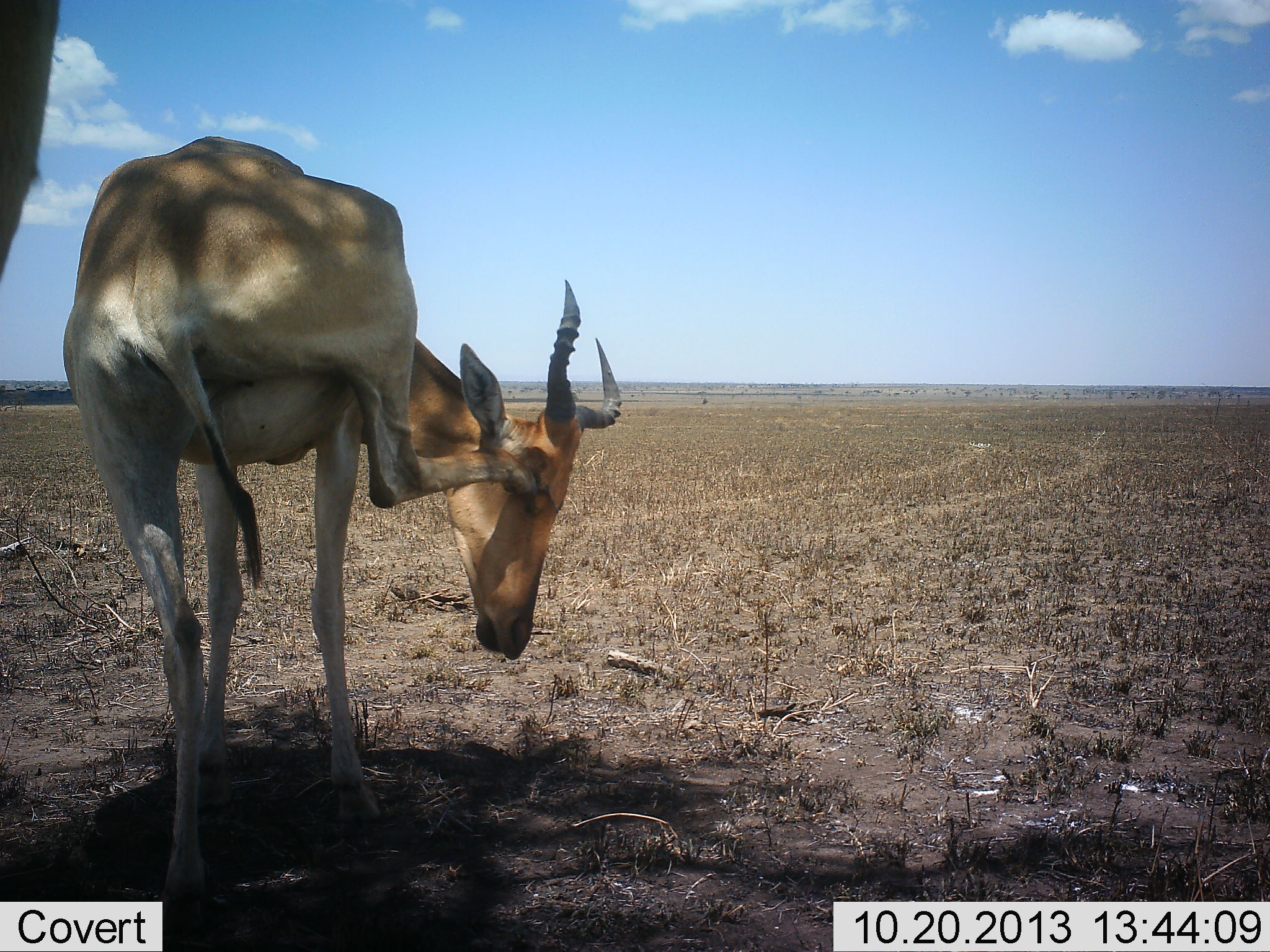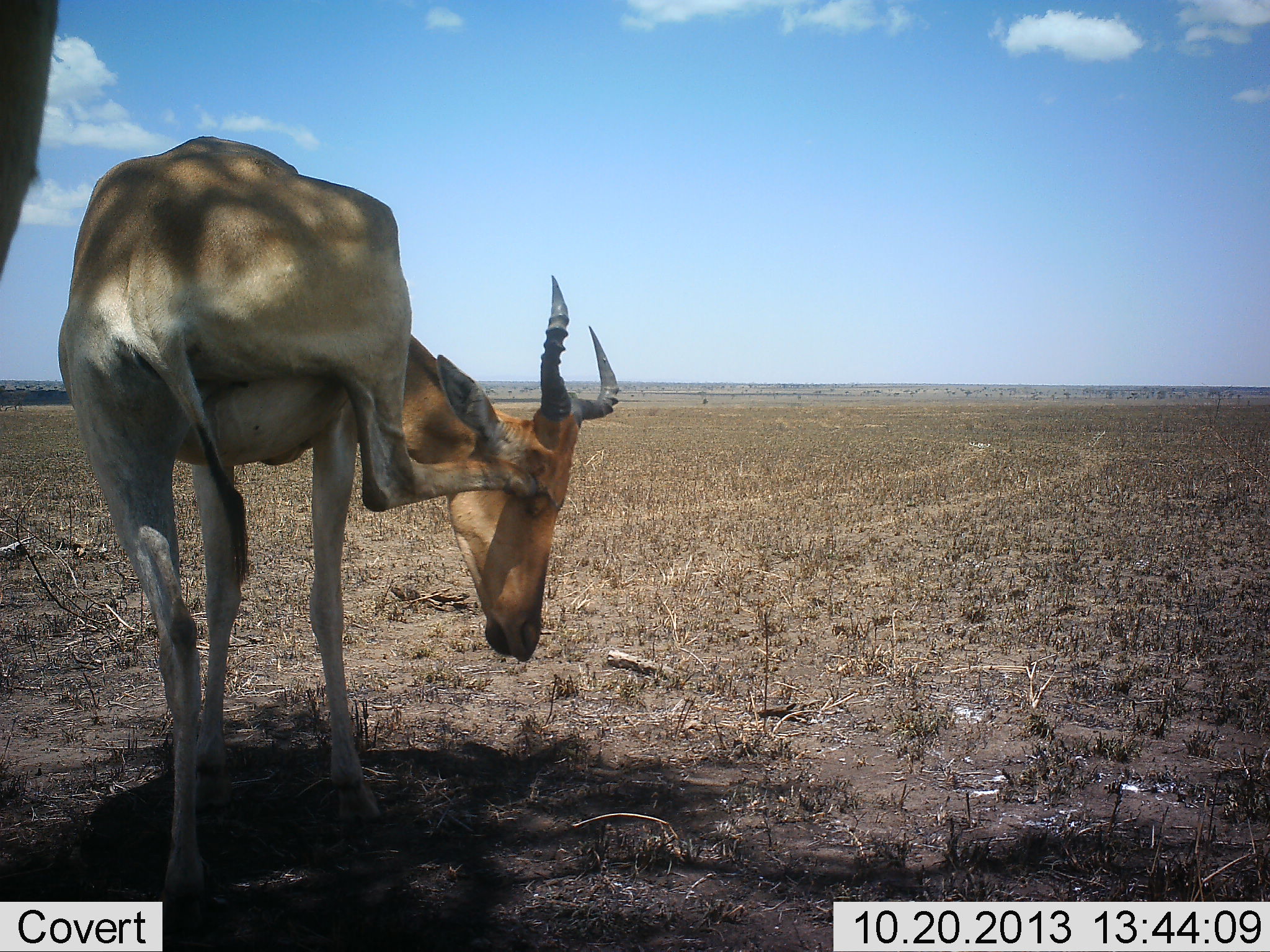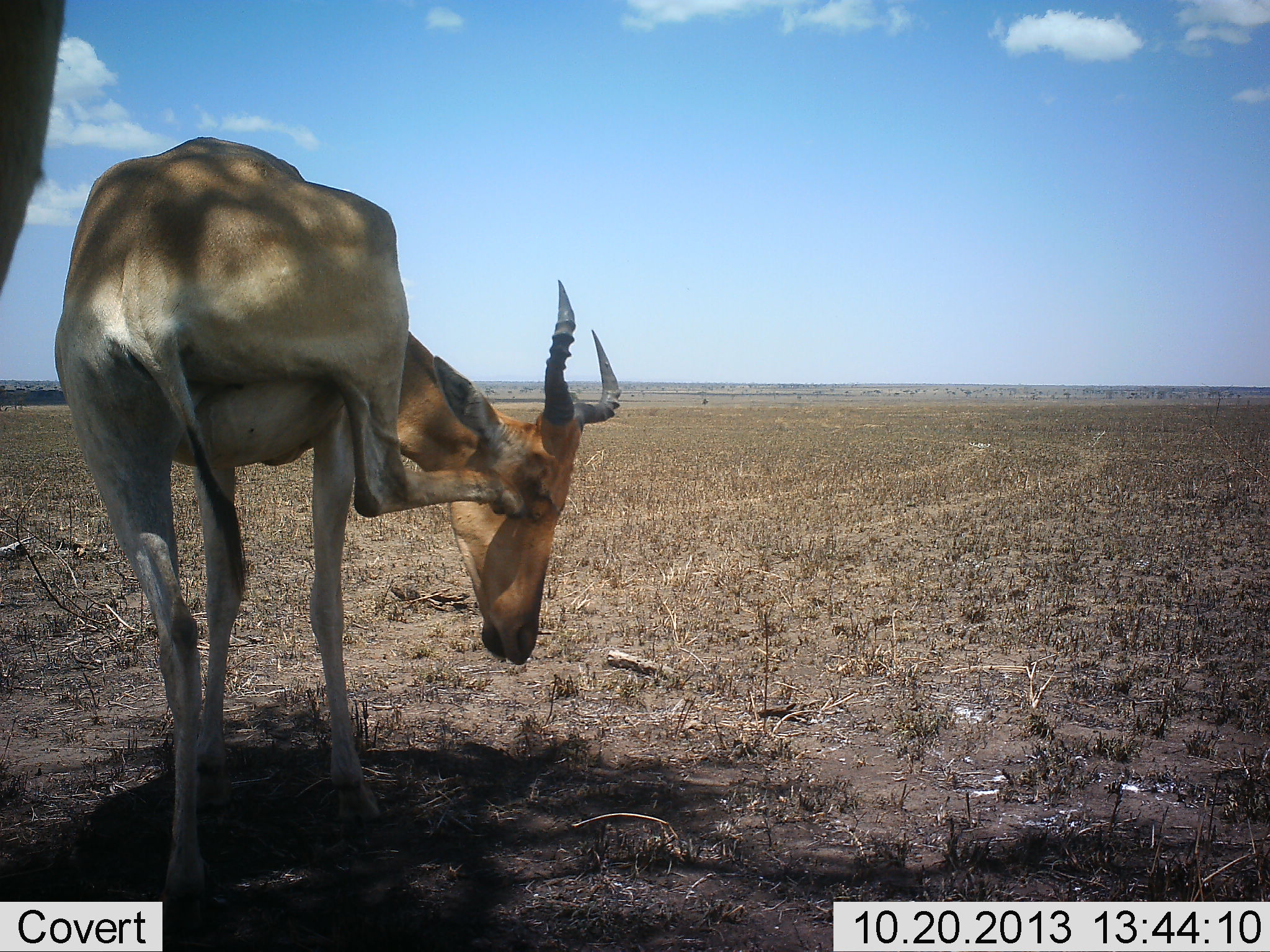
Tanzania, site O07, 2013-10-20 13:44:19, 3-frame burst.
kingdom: Animalia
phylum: Chordata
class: Mammalia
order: Artiodactyla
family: Bovidae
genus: Alcelaphus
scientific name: Alcelaphus buselaphus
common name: hartebeest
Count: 2.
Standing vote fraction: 80%.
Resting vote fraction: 10%.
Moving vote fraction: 0%.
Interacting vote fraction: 20%.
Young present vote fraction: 0%.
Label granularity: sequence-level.